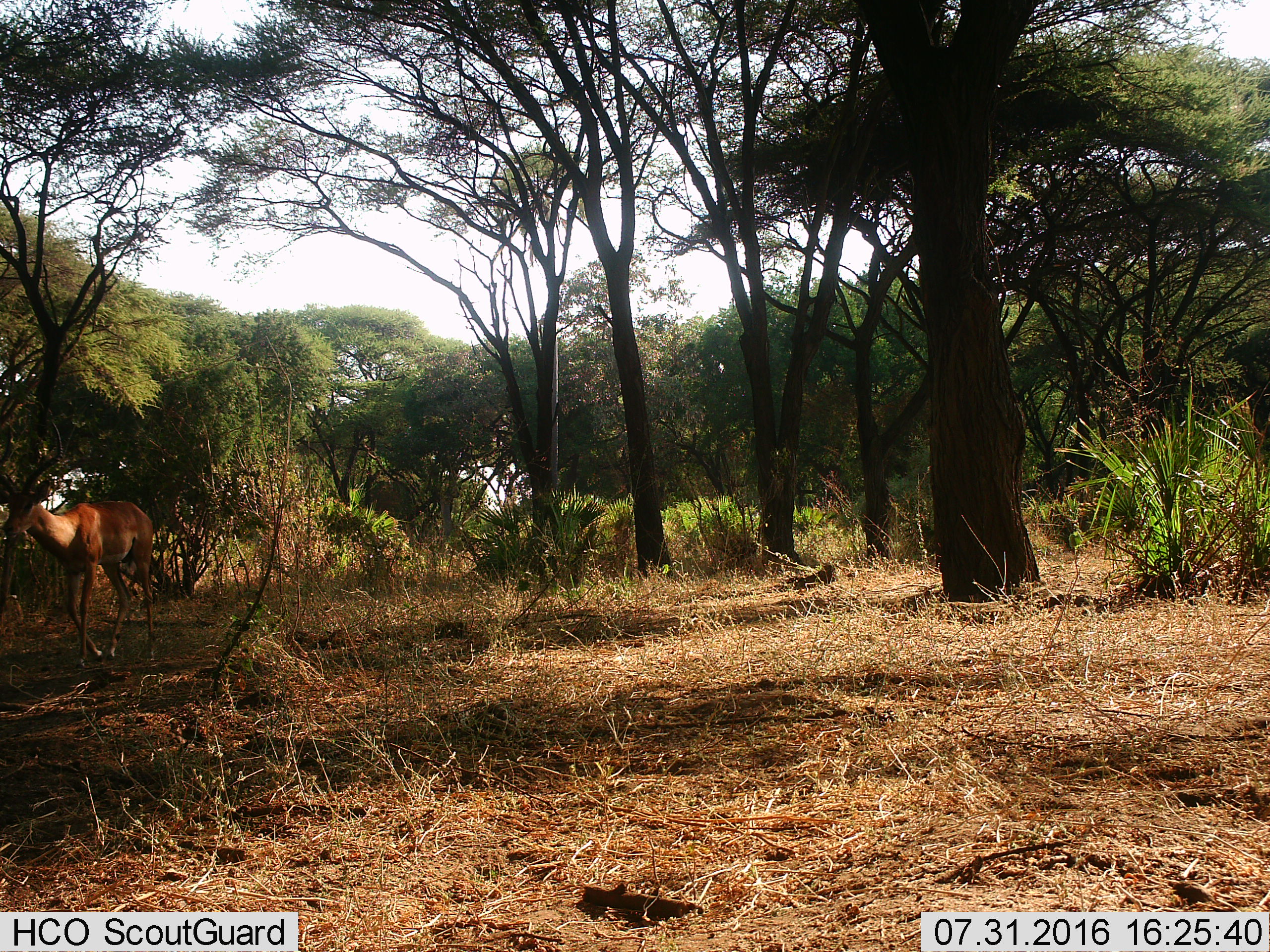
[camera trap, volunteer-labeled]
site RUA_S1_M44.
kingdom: Animalia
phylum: Chordata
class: Mammalia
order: Artiodactyla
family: Bovidae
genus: Aepyceros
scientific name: Aepyceros melampus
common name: impala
Impala (Aepyceros melampus), count 1. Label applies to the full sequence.